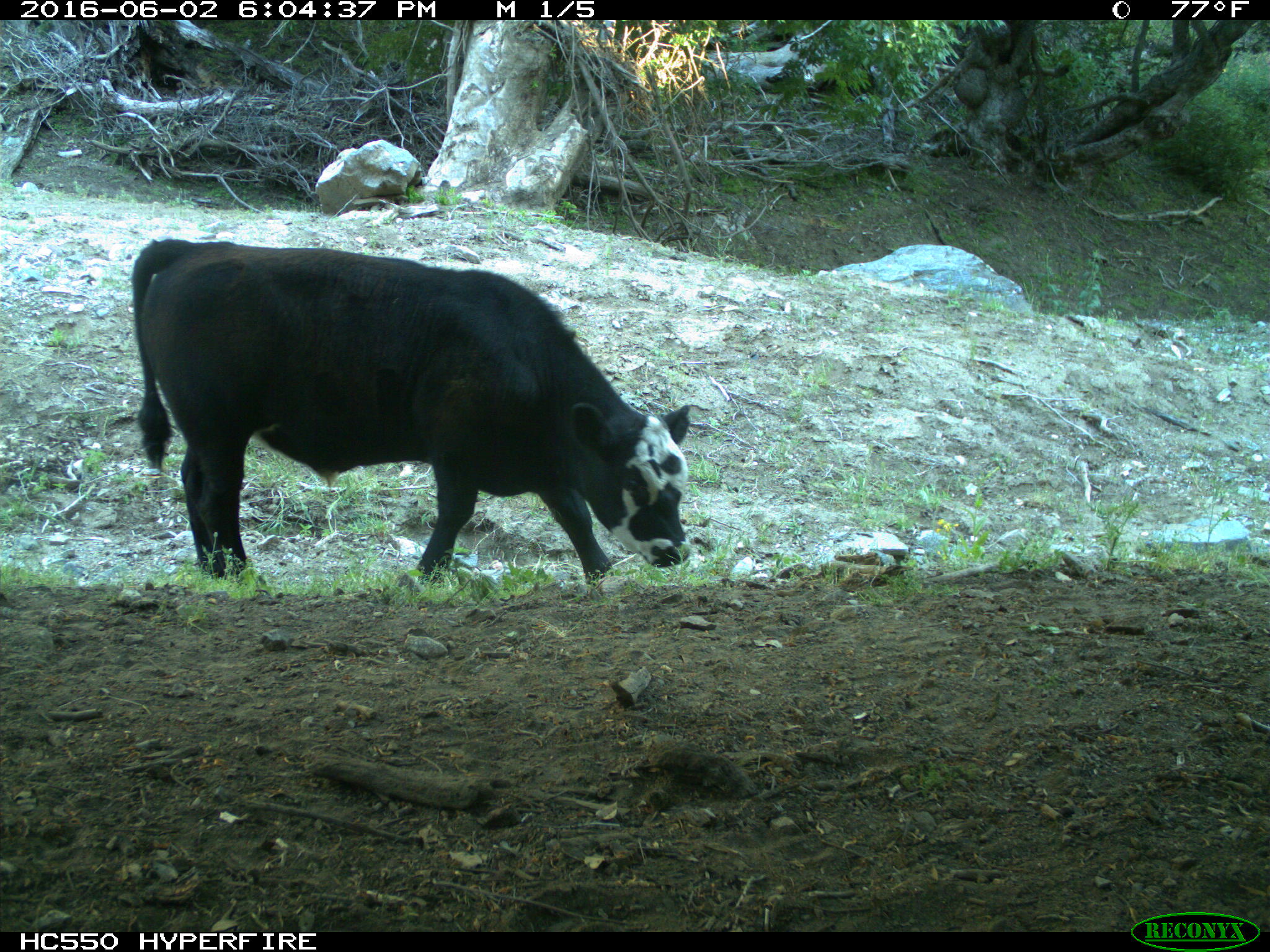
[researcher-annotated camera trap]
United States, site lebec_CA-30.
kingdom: Animalia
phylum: Chordata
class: Mammalia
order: Artiodactyla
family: Bovidae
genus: Bos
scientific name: Bos taurus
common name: domestic cow